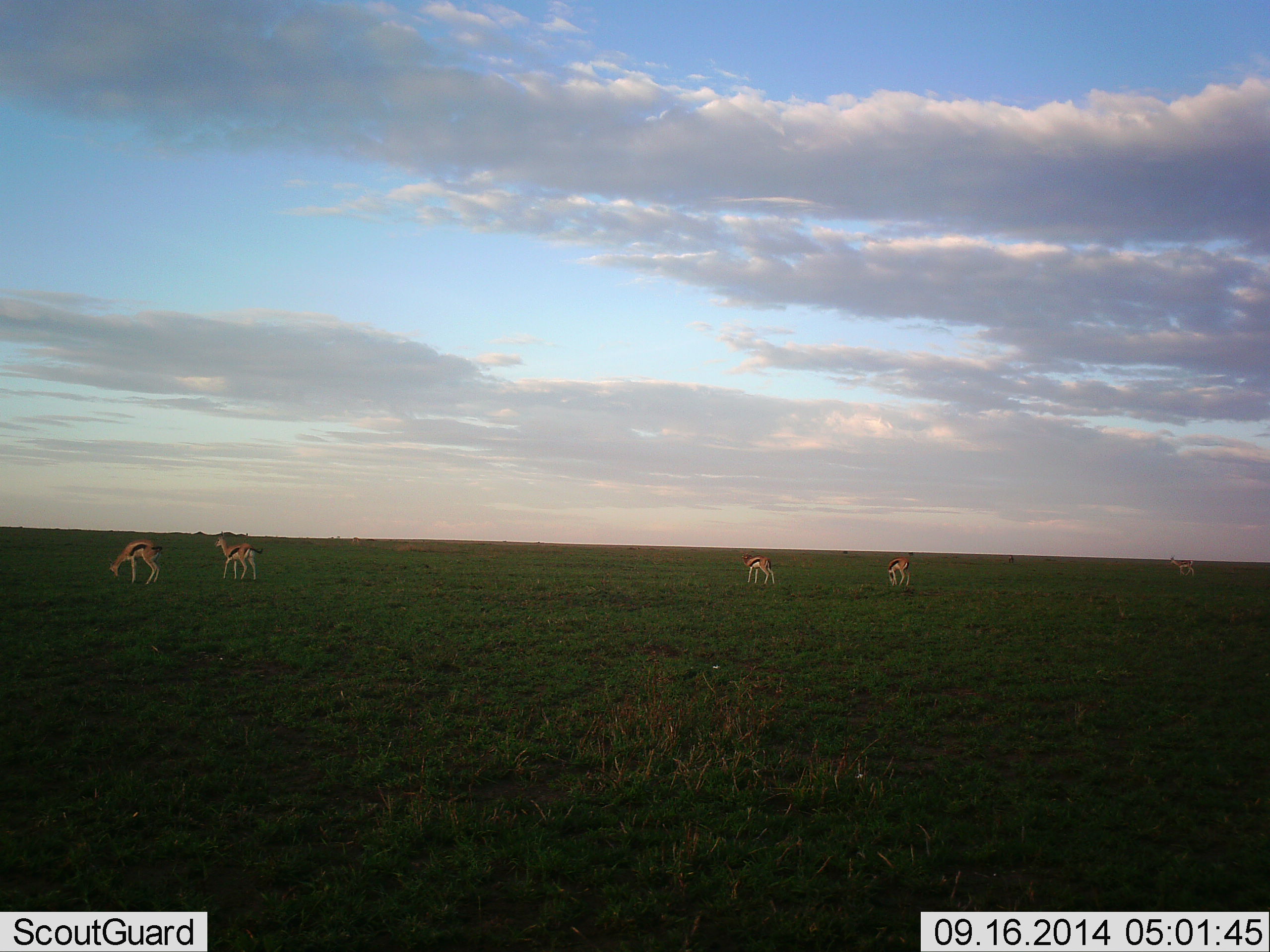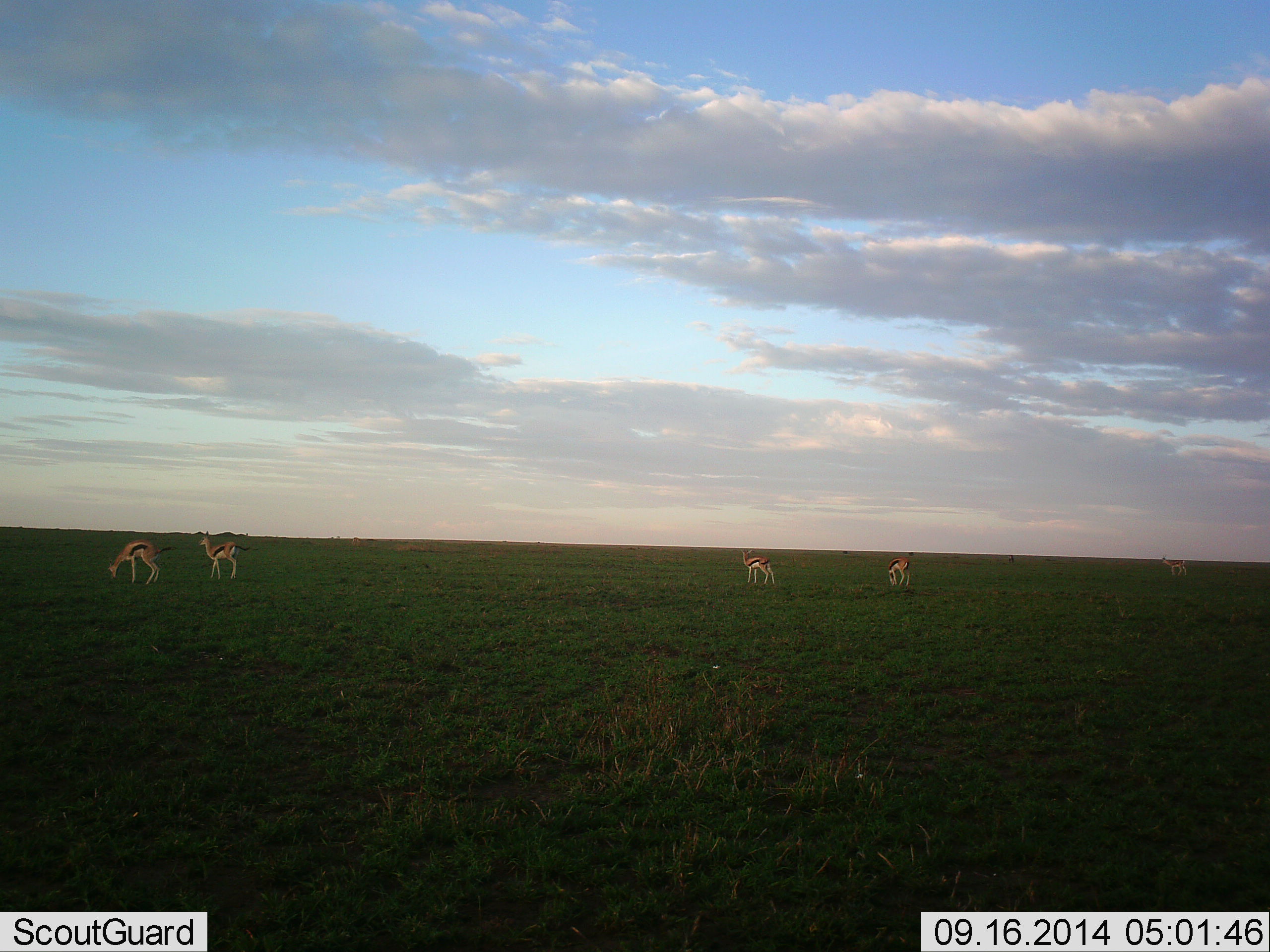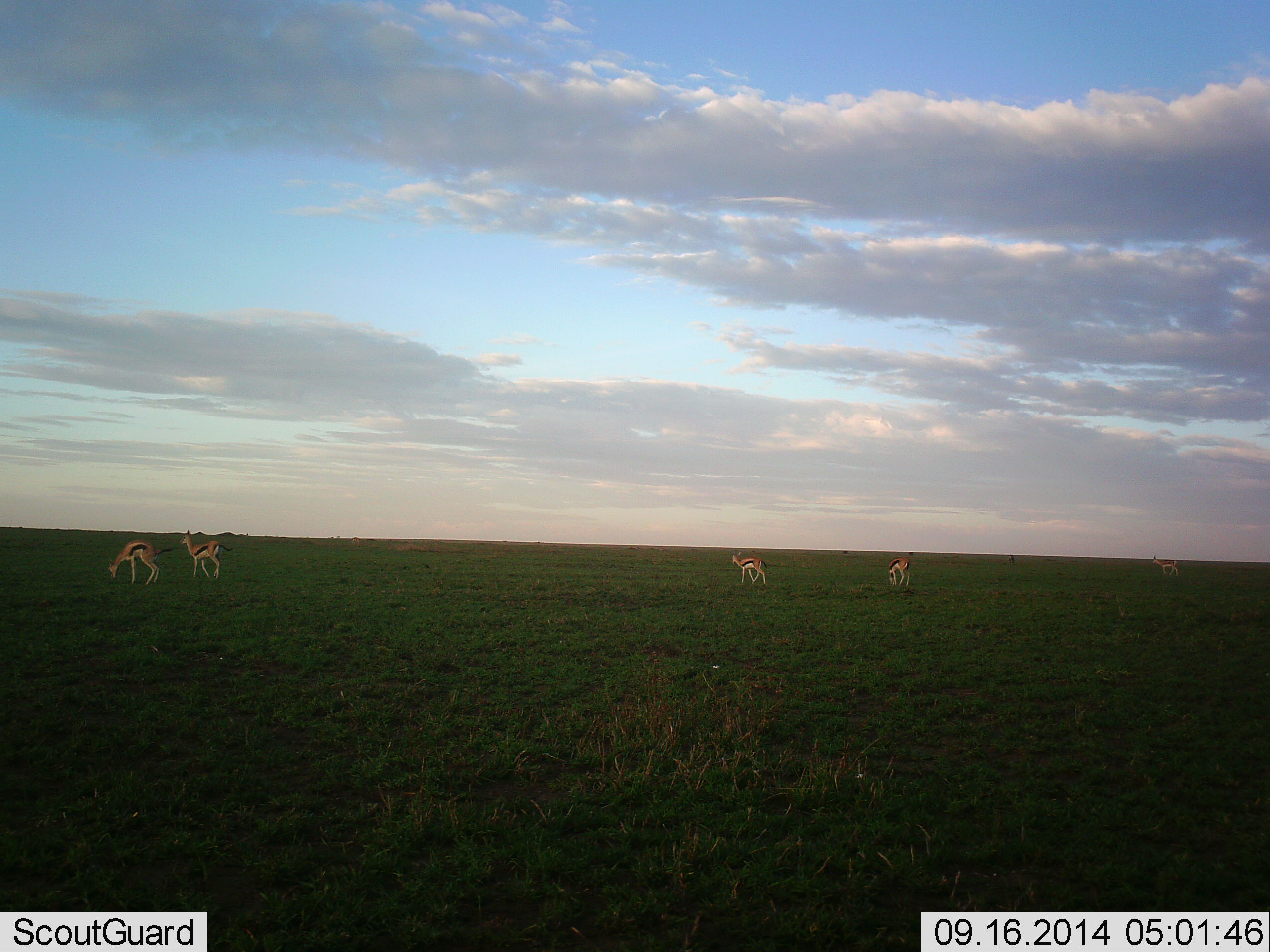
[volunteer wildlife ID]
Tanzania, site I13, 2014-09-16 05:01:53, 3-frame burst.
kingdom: Animalia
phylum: Chordata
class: Mammalia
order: Artiodactyla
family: Bovidae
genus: Eudorcas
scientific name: Eudorcas thomsonii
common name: thomson's gazelle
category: gazellethomsons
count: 4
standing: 60%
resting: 0%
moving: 40%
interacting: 0%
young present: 0%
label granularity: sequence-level